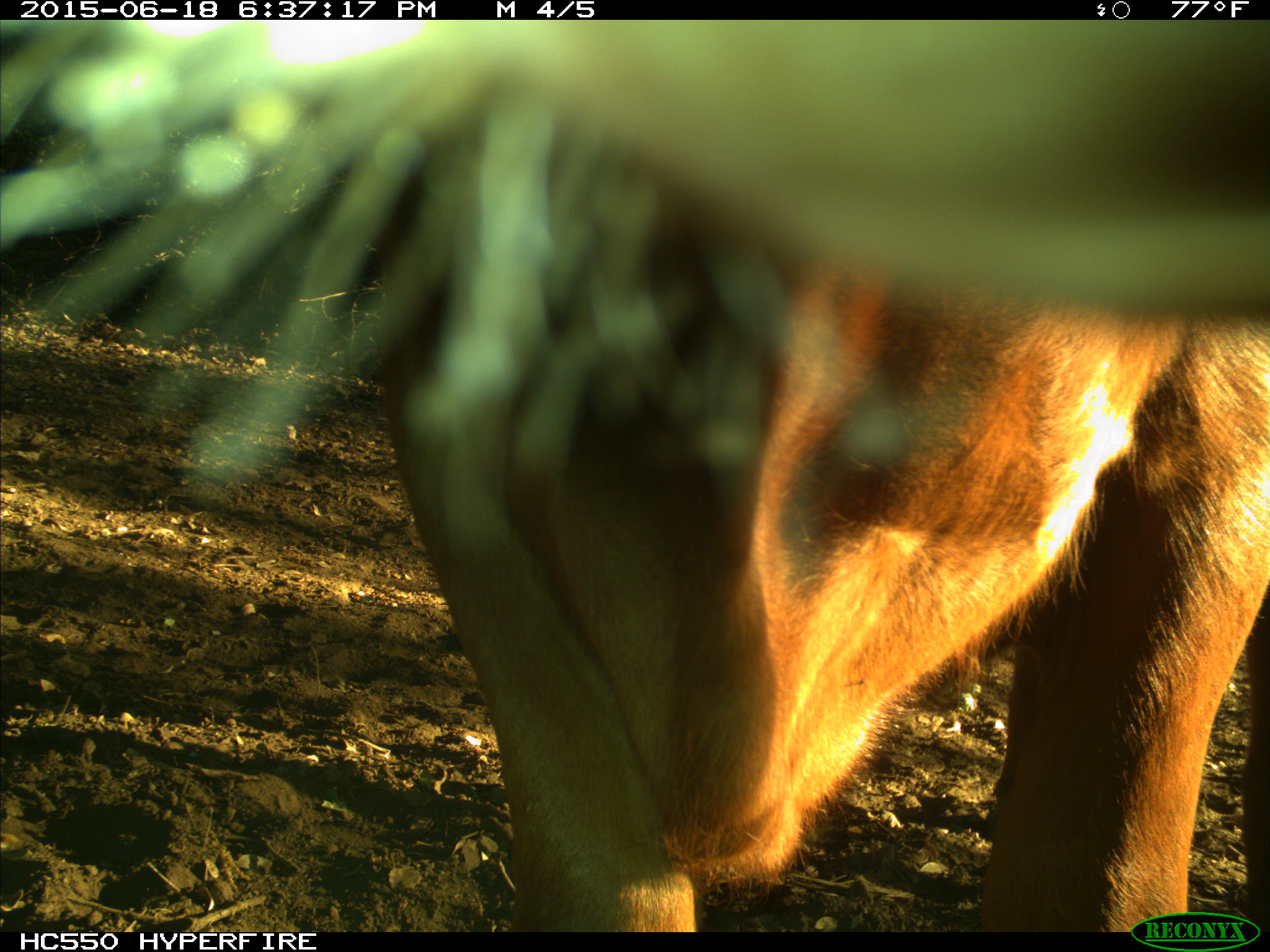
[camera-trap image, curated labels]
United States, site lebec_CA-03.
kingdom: Animalia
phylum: Chordata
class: Mammalia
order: Artiodactyla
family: Bovidae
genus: Bos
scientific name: Bos taurus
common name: domestic cow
Bos taurus (domestic cow).